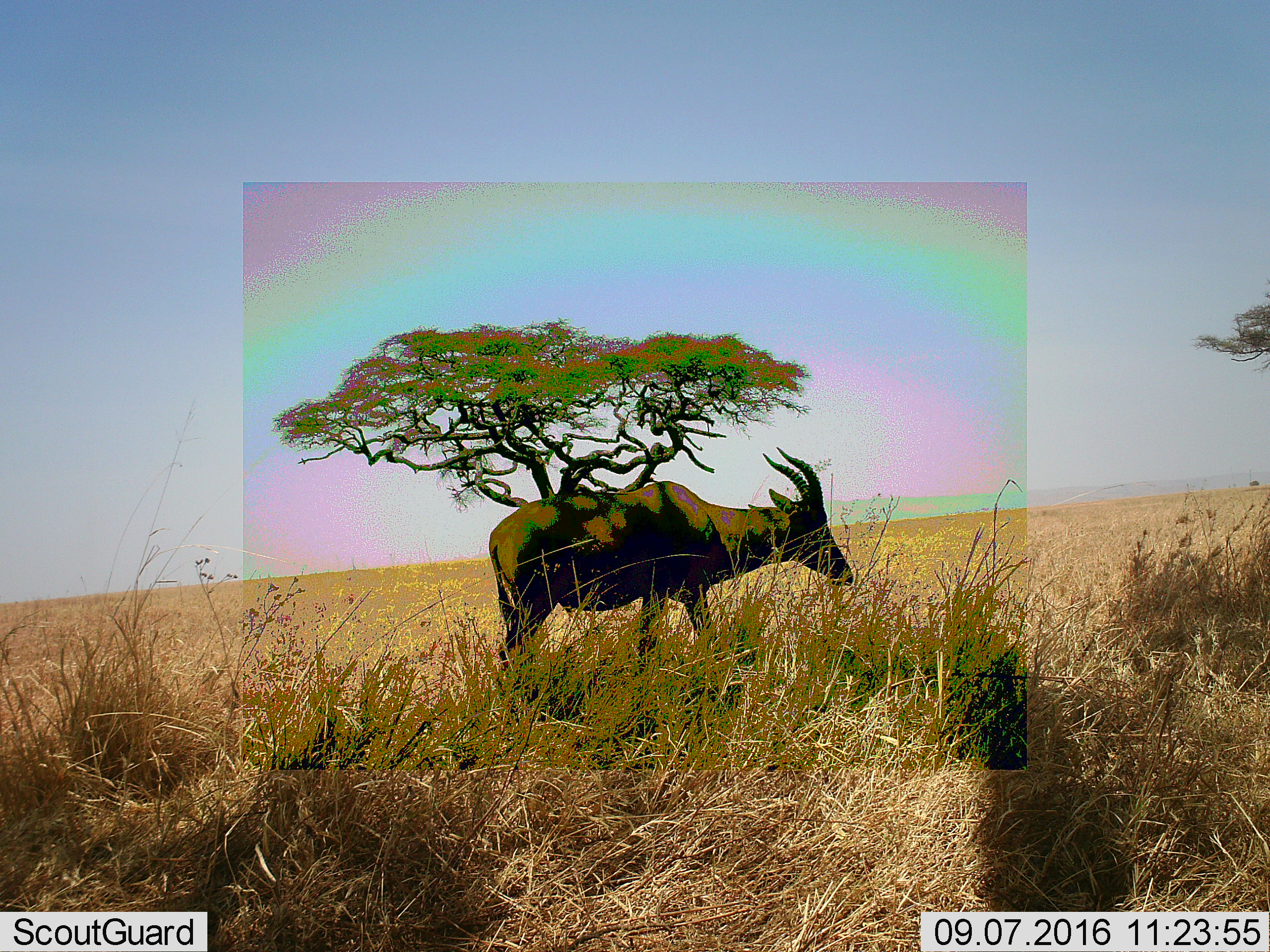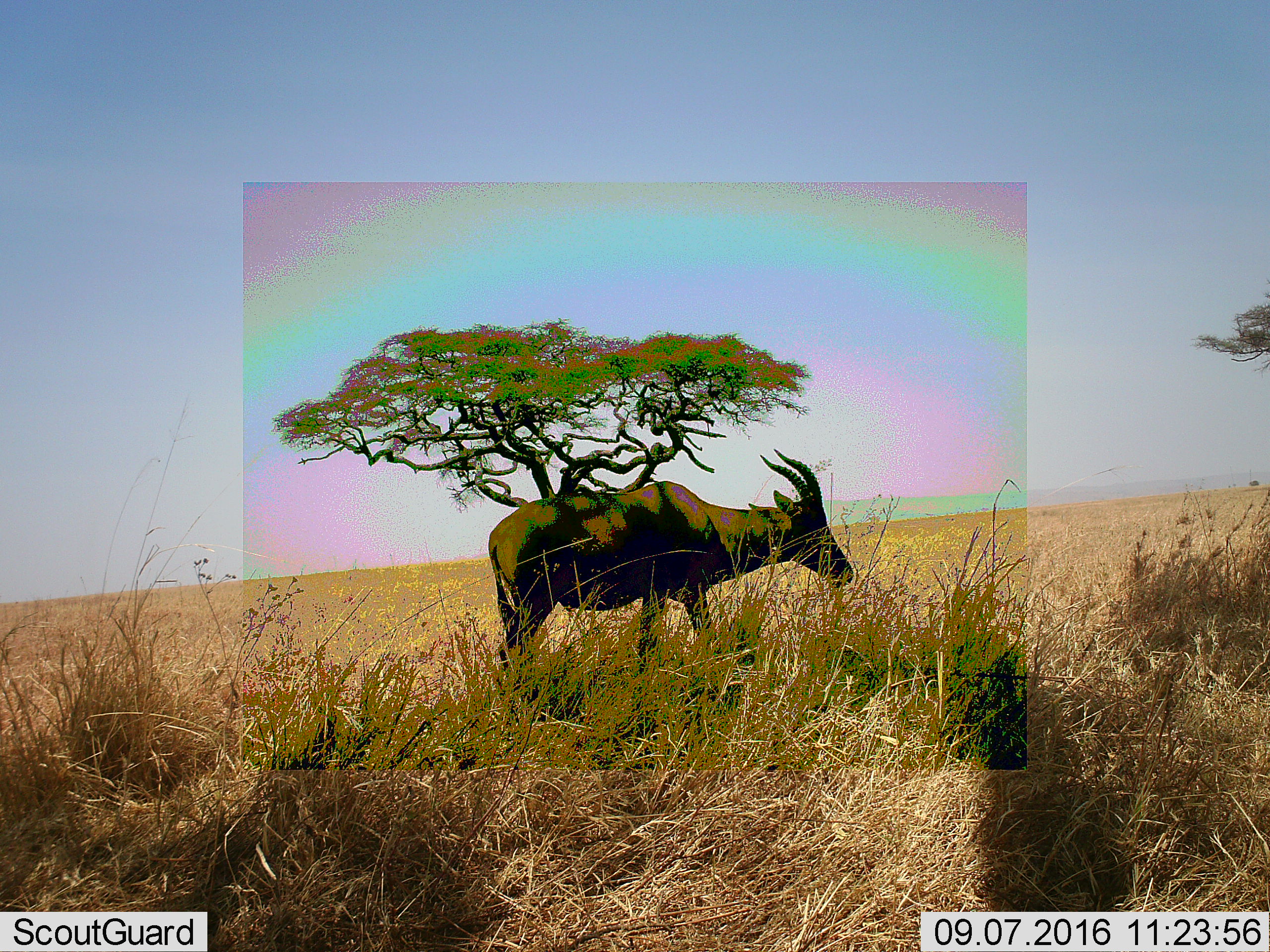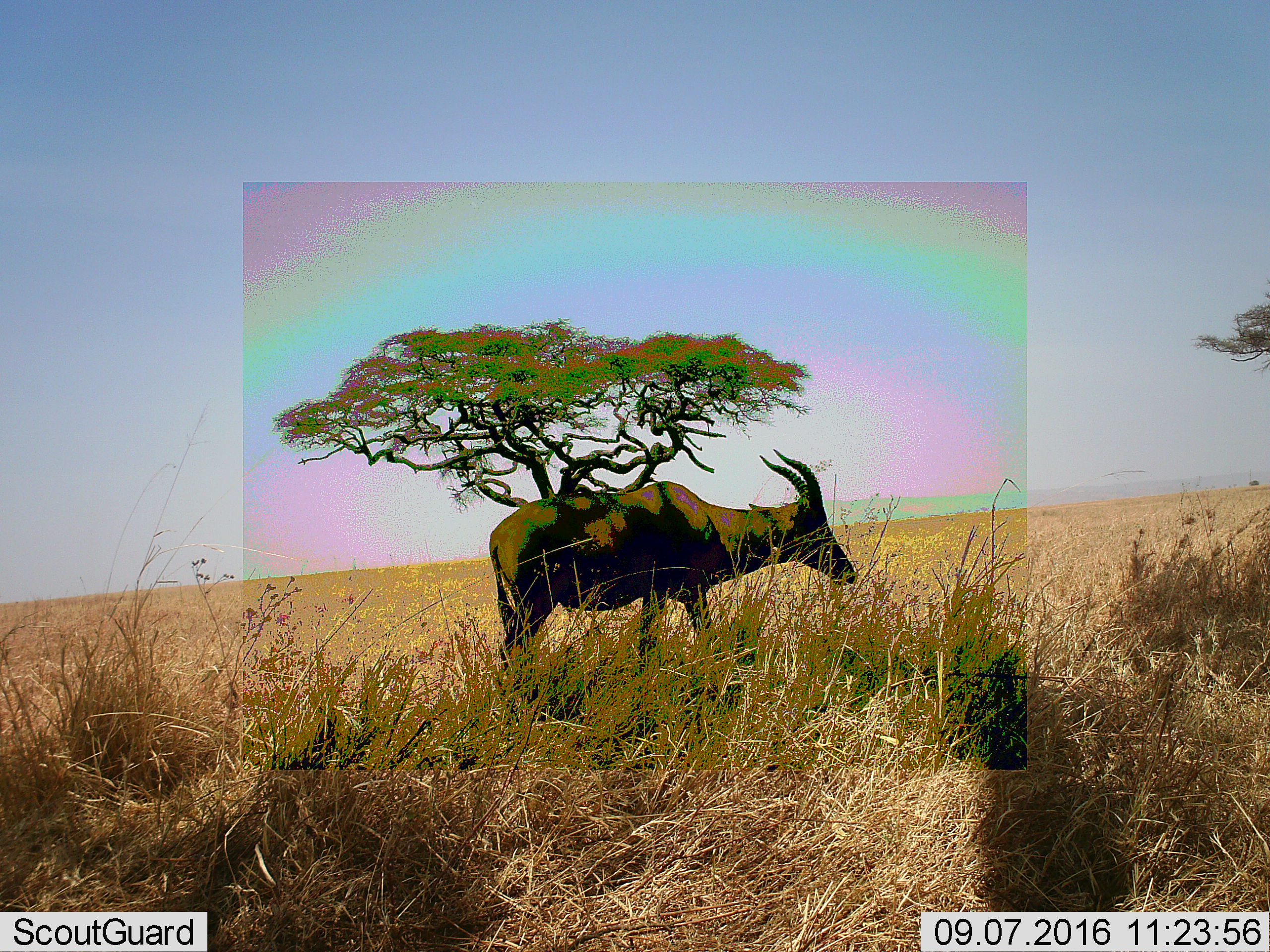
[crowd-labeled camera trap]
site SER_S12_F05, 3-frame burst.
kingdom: Animalia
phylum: Chordata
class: Mammalia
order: Artiodactyla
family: Bovidae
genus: Damaliscus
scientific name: Damaliscus lunatus jimela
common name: topi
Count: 1.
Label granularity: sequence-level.